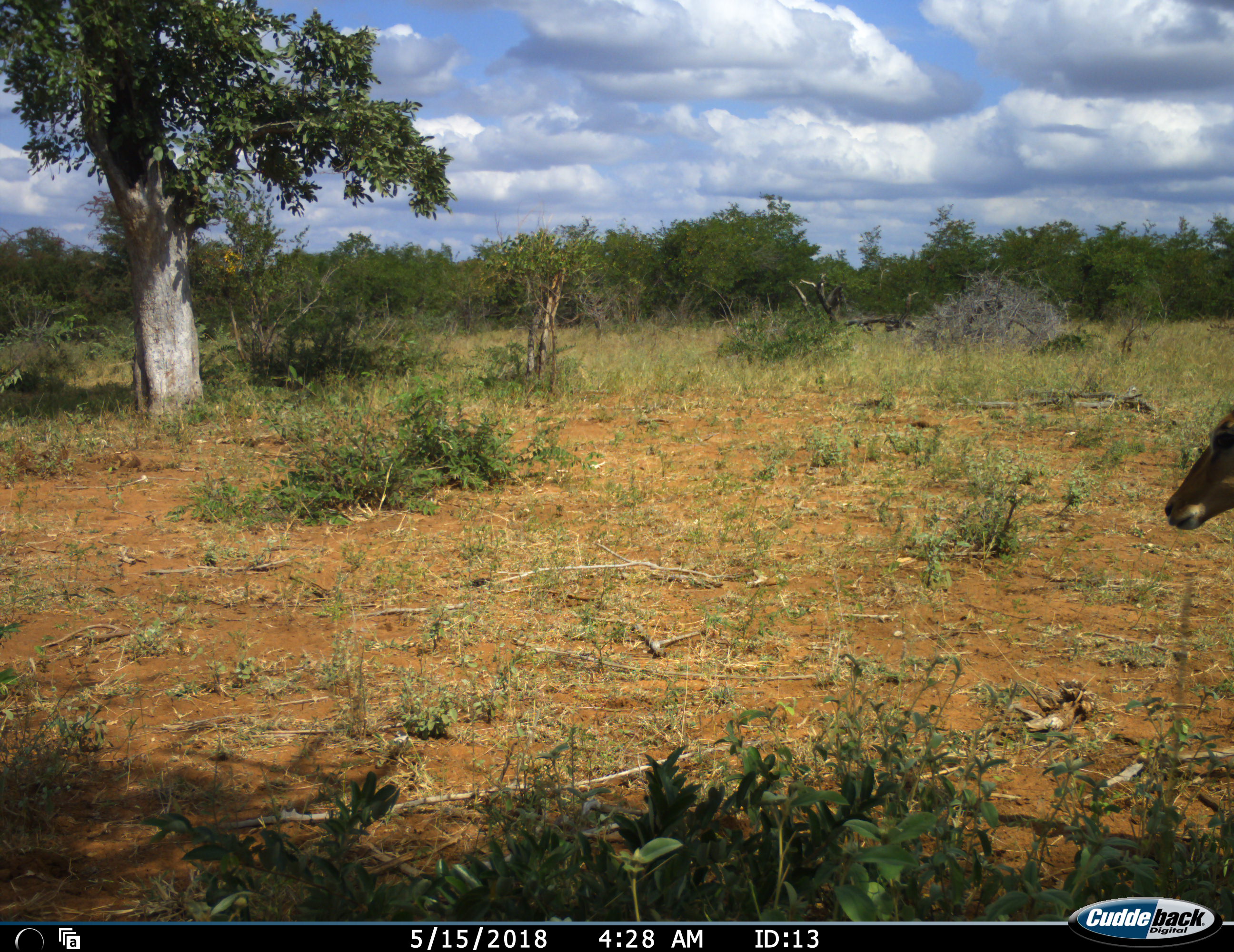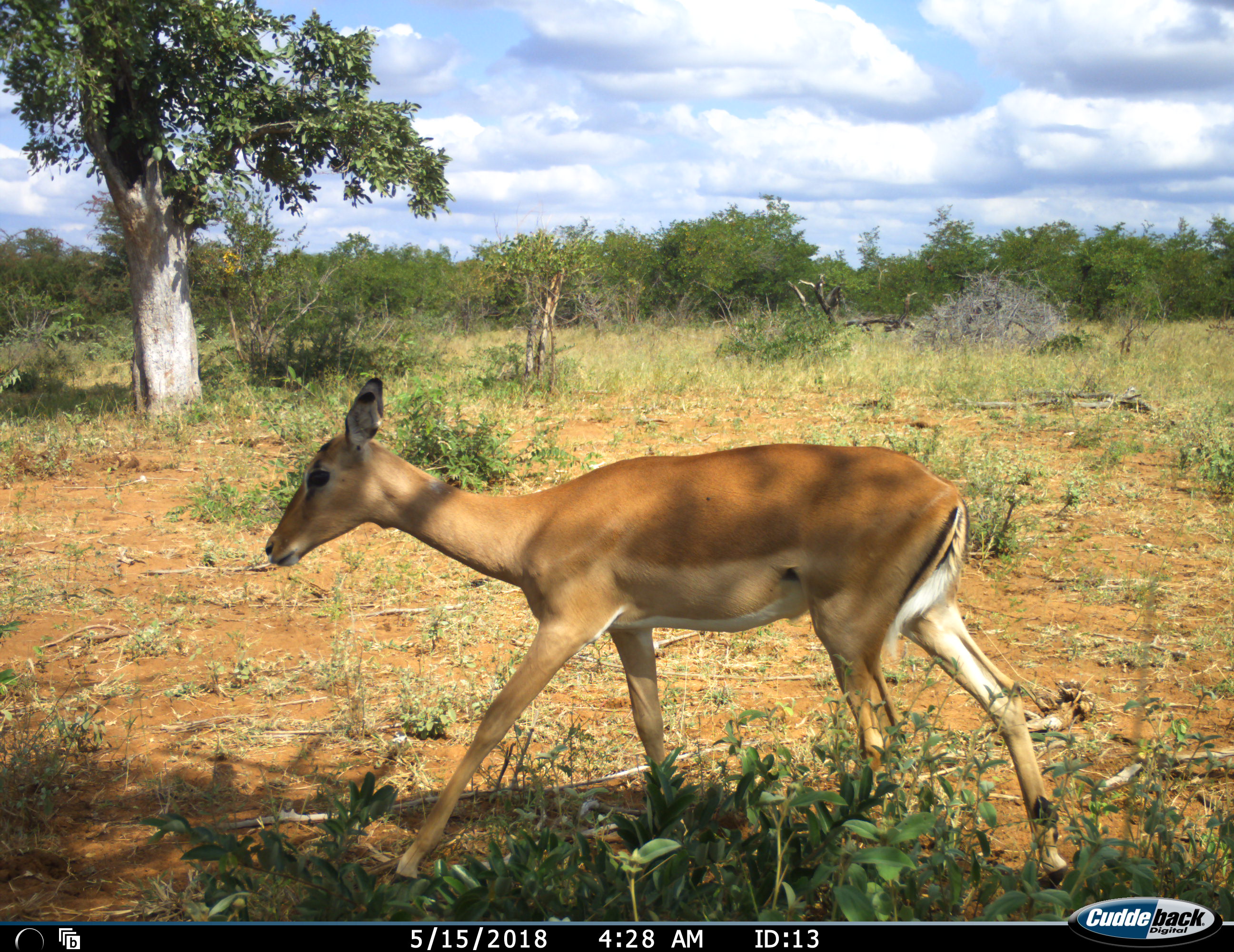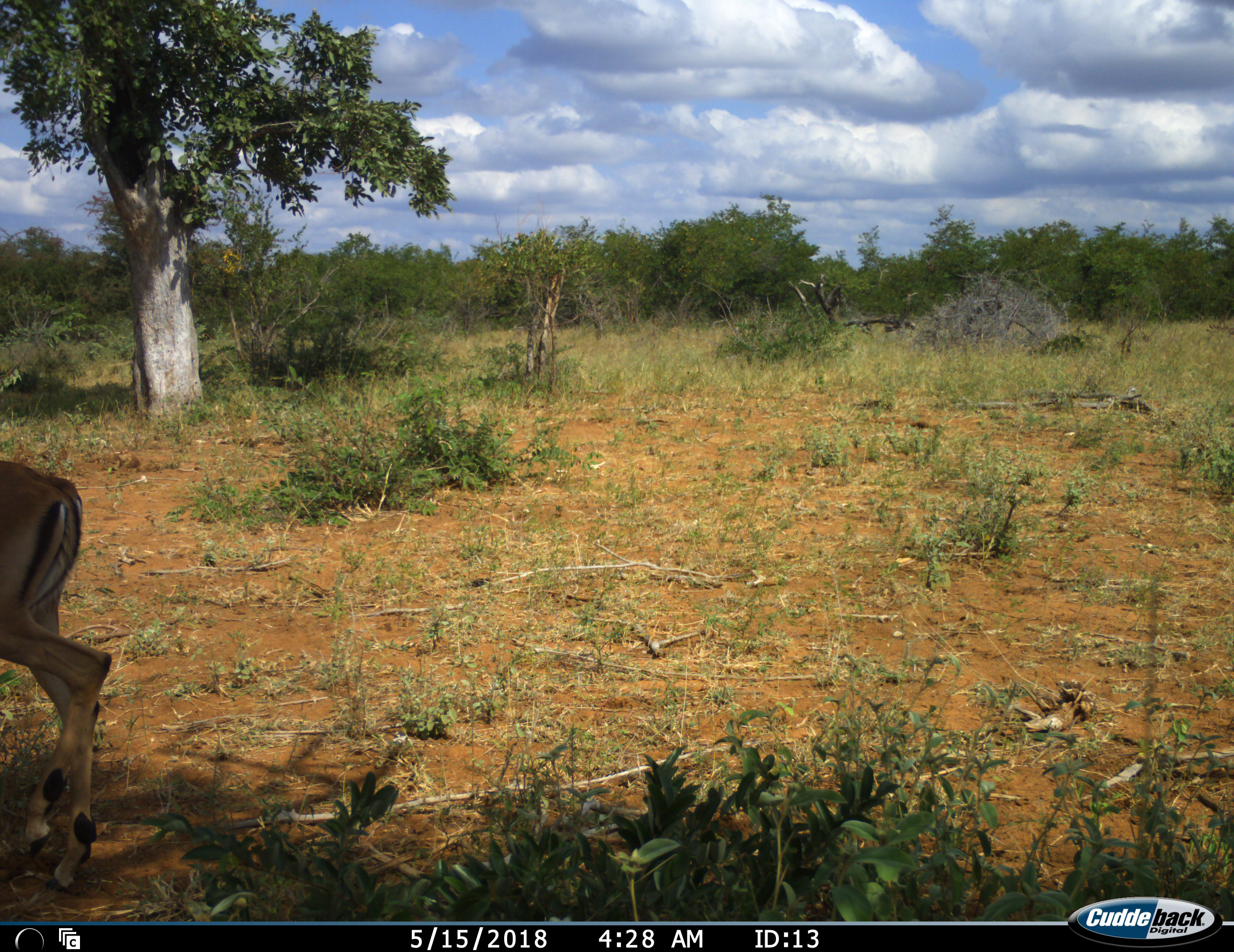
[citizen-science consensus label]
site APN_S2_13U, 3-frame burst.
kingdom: Animalia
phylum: Chordata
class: Mammalia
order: Artiodactyla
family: Bovidae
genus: Aepyceros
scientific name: Aepyceros melampus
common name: impala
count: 1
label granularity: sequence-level